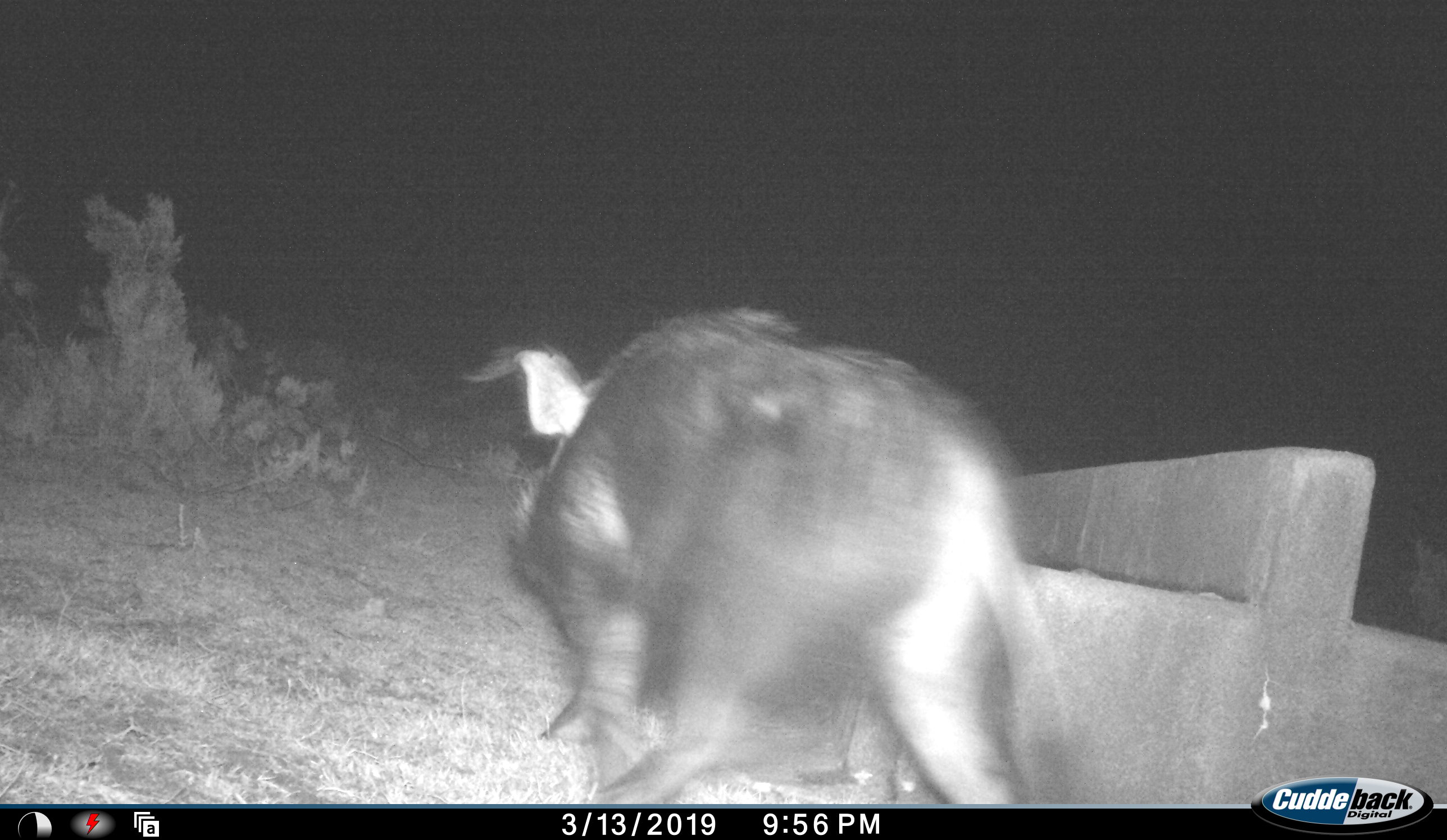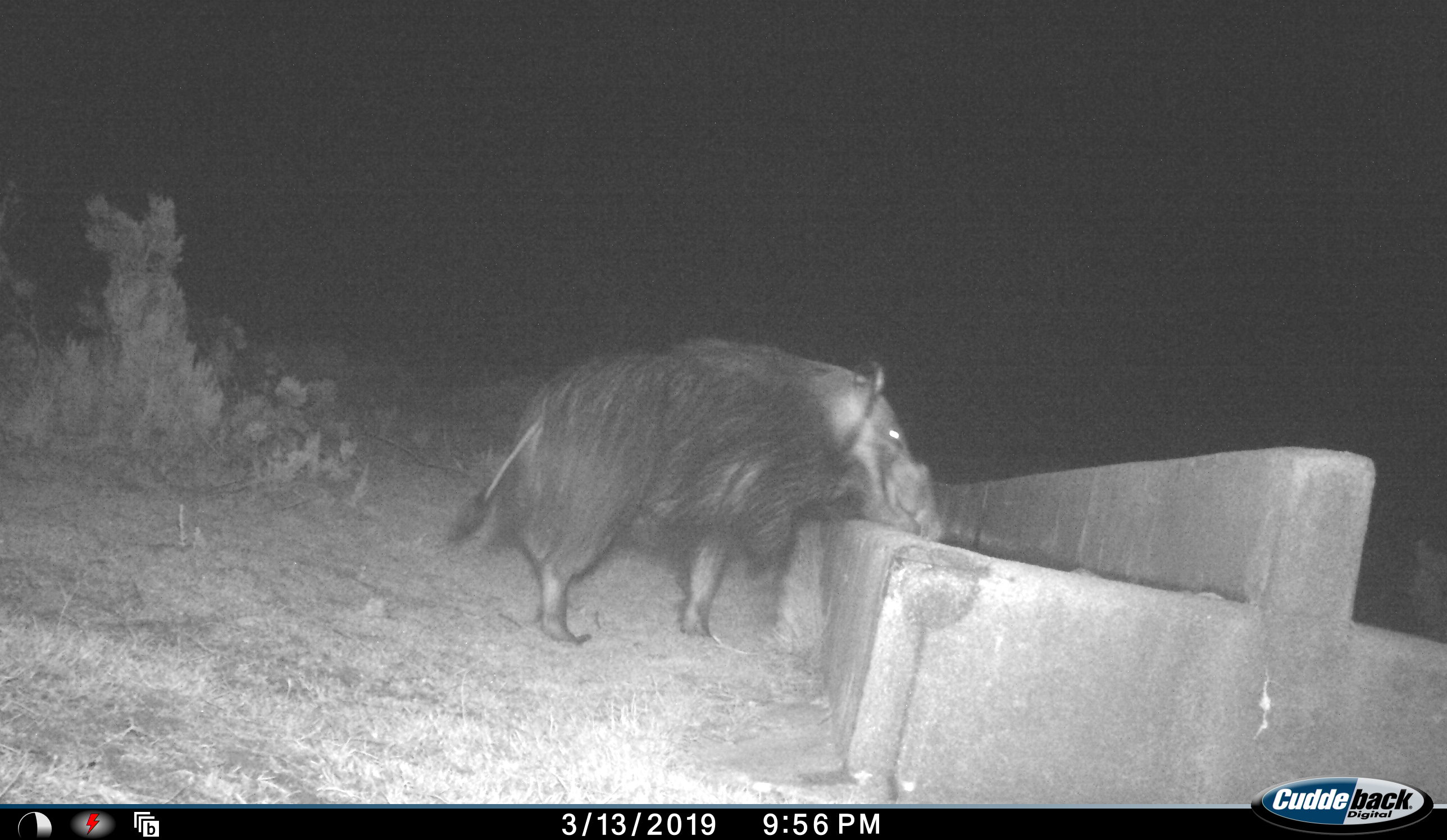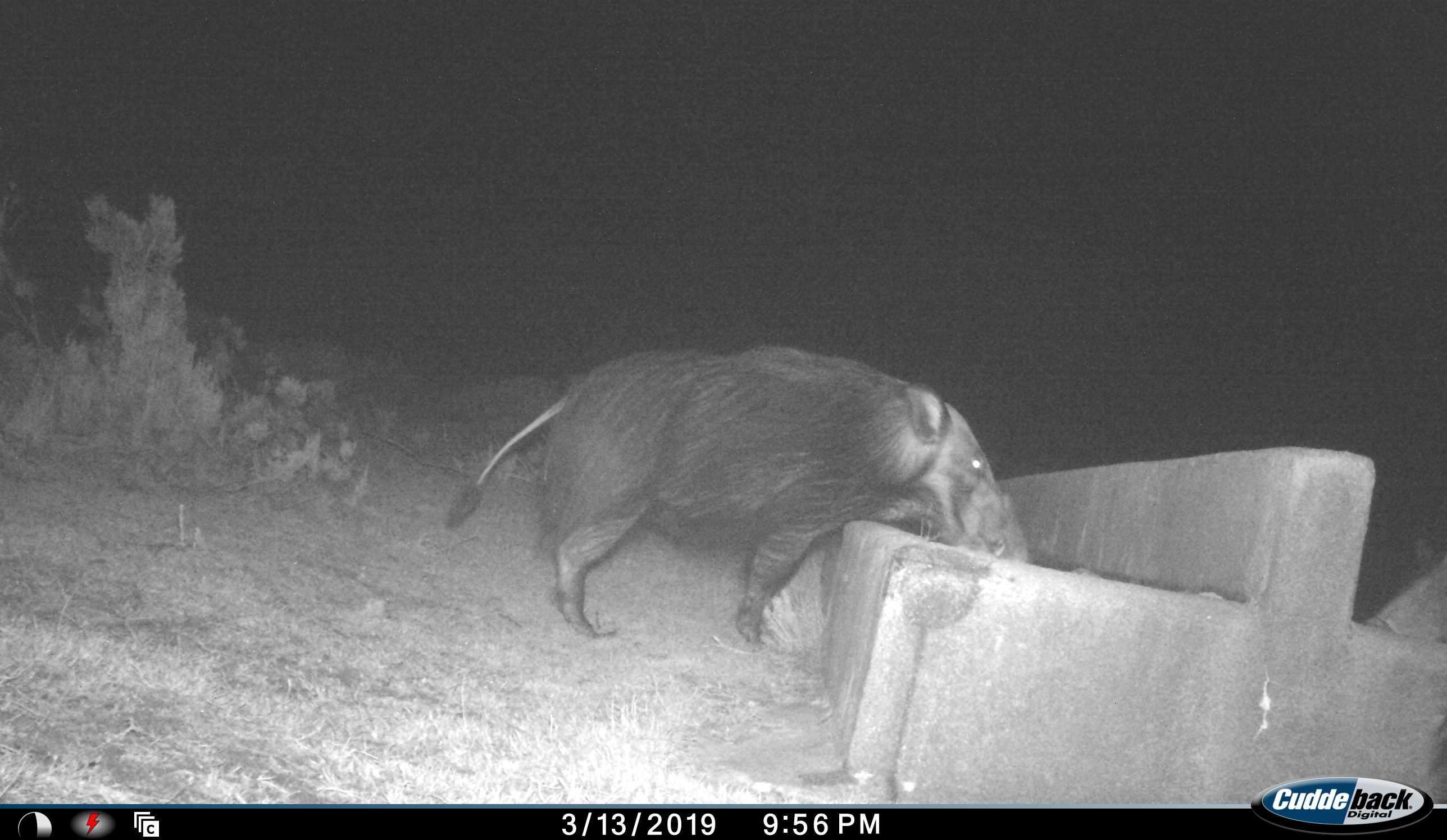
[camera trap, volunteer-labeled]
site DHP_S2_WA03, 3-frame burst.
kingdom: Animalia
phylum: Chordata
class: Mammalia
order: Artiodactyla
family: Suidae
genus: Potamochoerus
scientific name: Potamochoerus larvatus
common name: bushpig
Bushpig (Potamochoerus larvatus), count 2. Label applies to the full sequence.